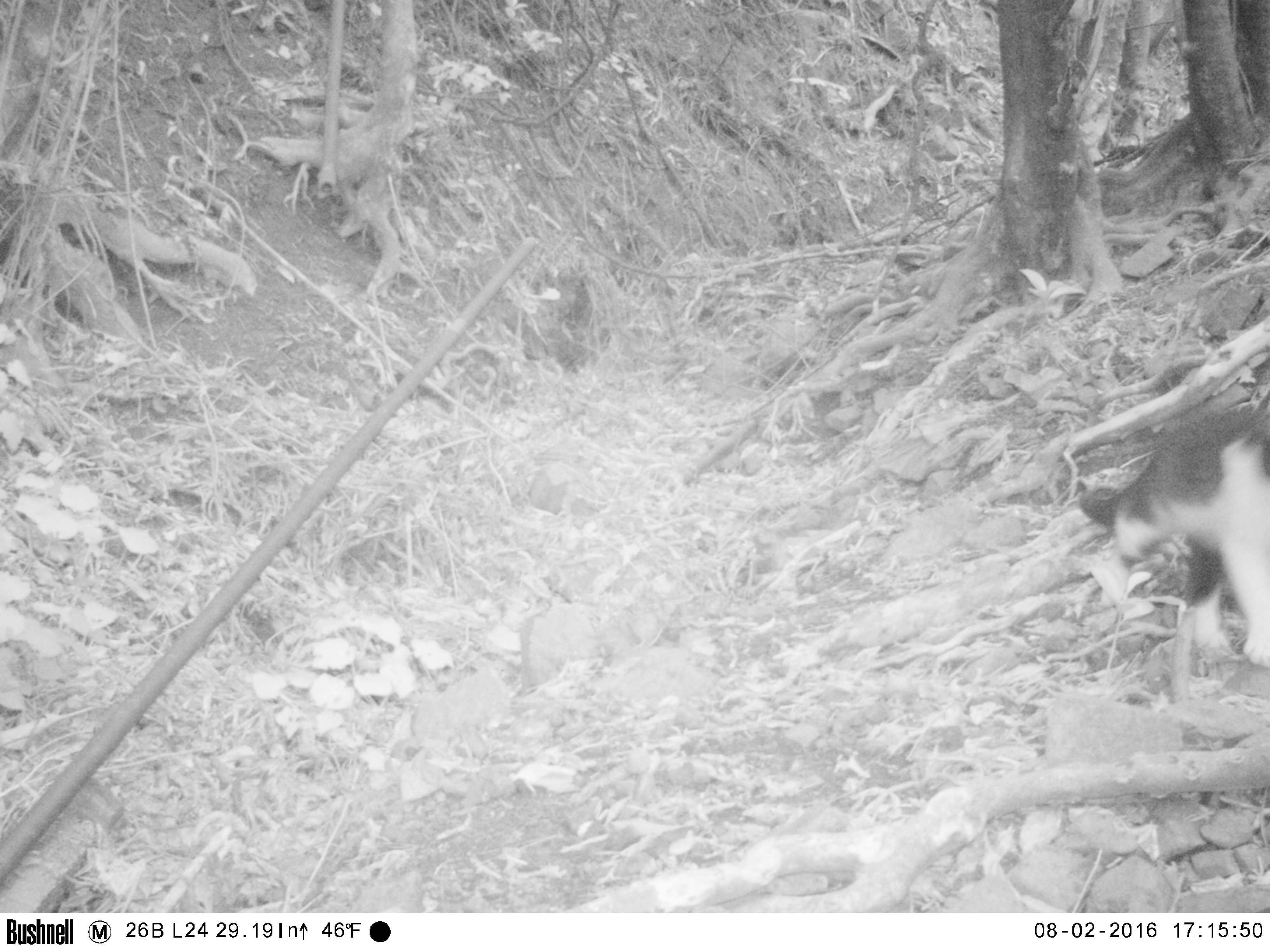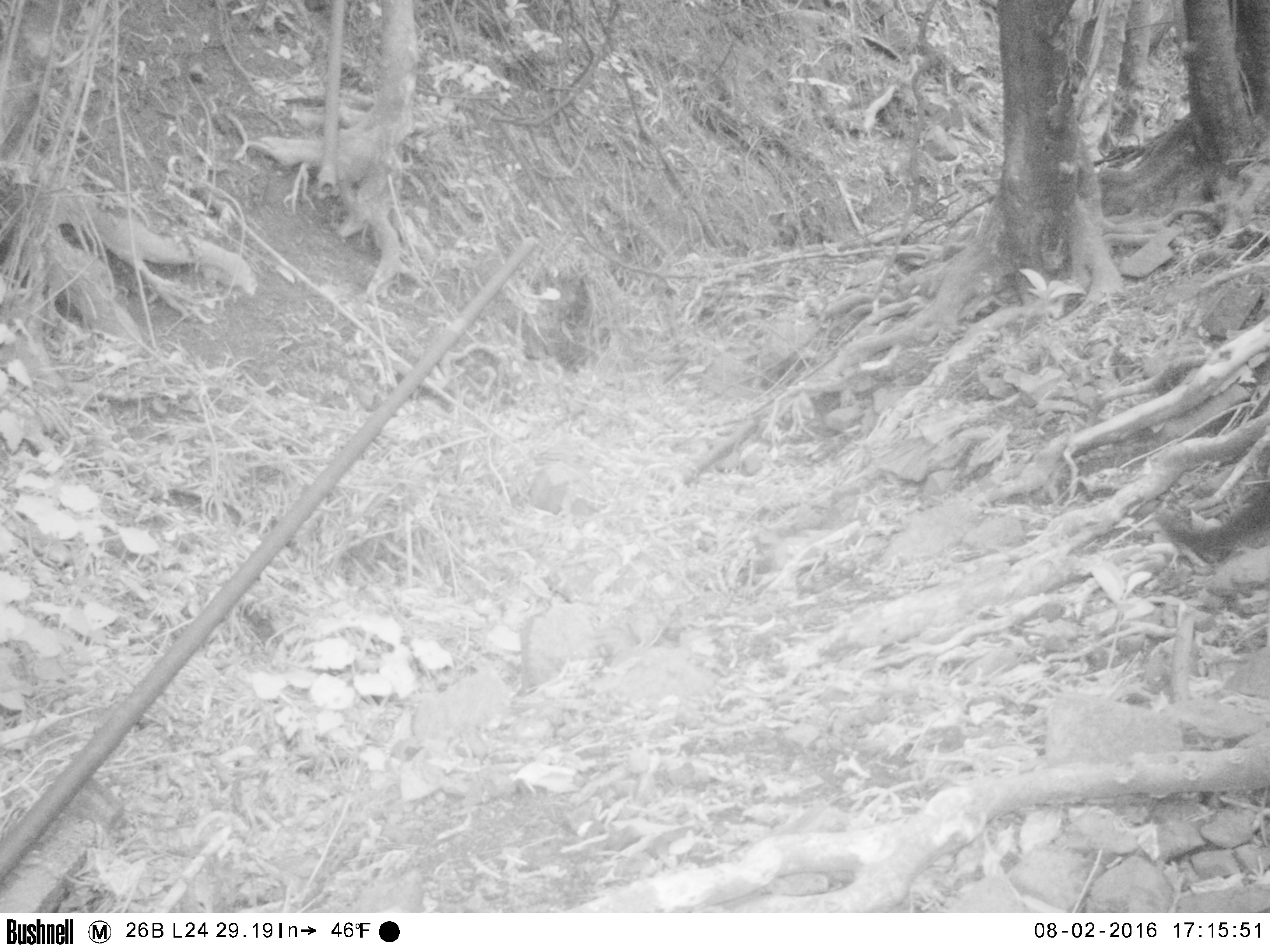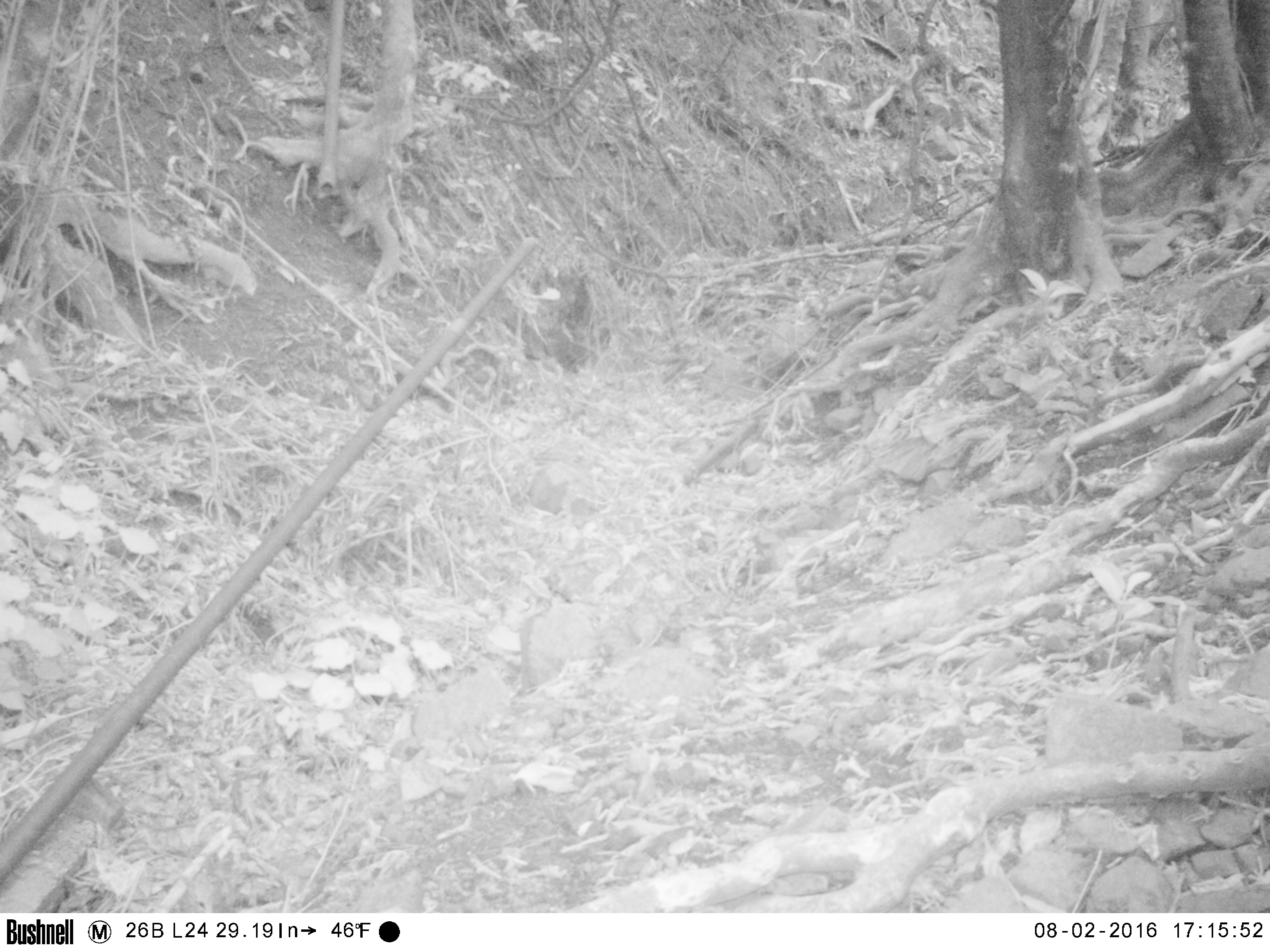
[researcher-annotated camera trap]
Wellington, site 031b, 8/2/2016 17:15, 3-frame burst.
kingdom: Animalia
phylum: Chordata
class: Mammalia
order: Carnivora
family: Felidae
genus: Felis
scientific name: Felis catus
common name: cat